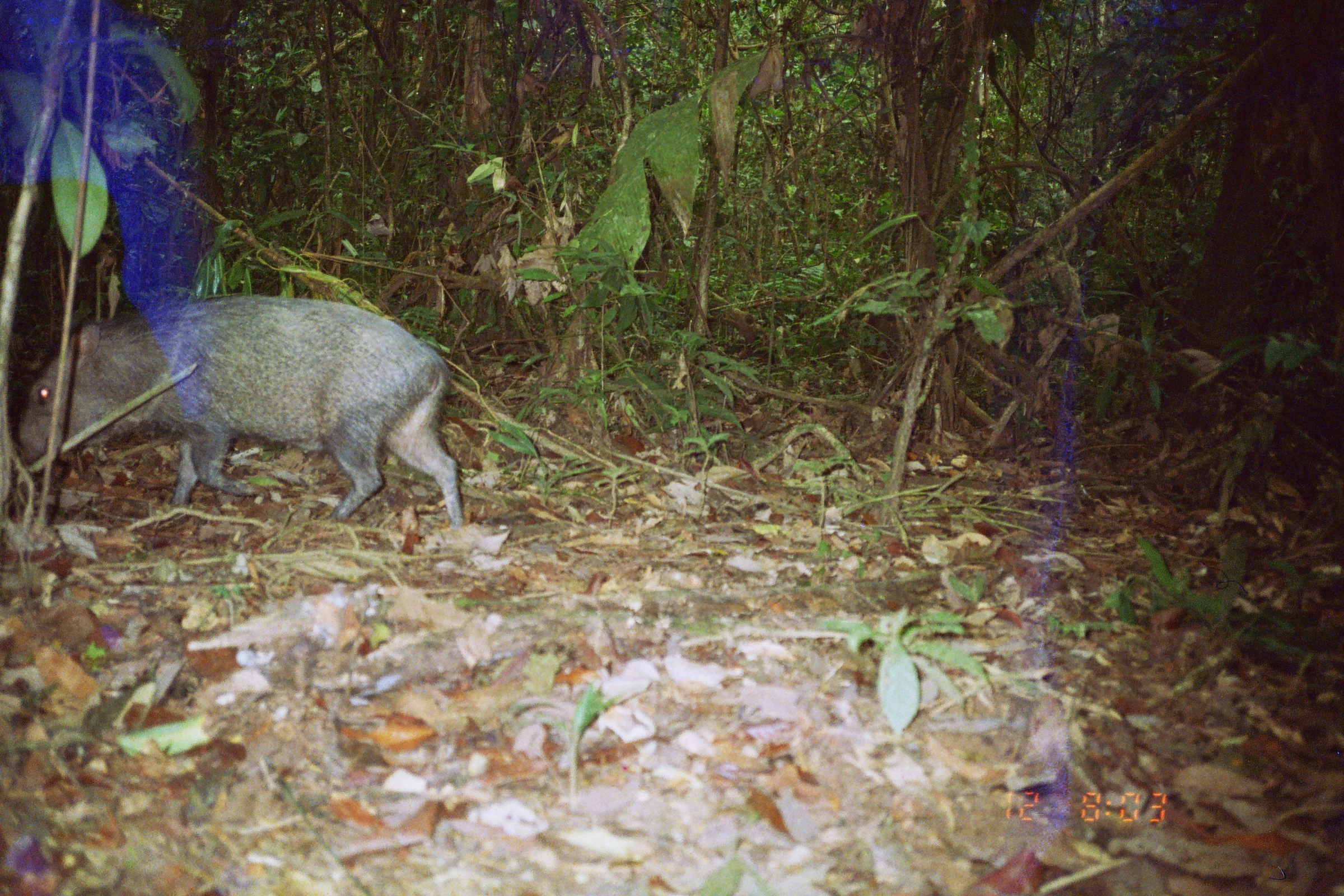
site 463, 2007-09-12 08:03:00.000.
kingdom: Animalia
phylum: Chordata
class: Mammalia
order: Artiodactyla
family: Tayassuidae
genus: Pecari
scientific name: Pecari tajacu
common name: collared peccary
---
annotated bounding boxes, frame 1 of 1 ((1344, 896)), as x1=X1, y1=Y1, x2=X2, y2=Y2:
pecari tajacu: x1=13, y1=295, x2=464, y2=531